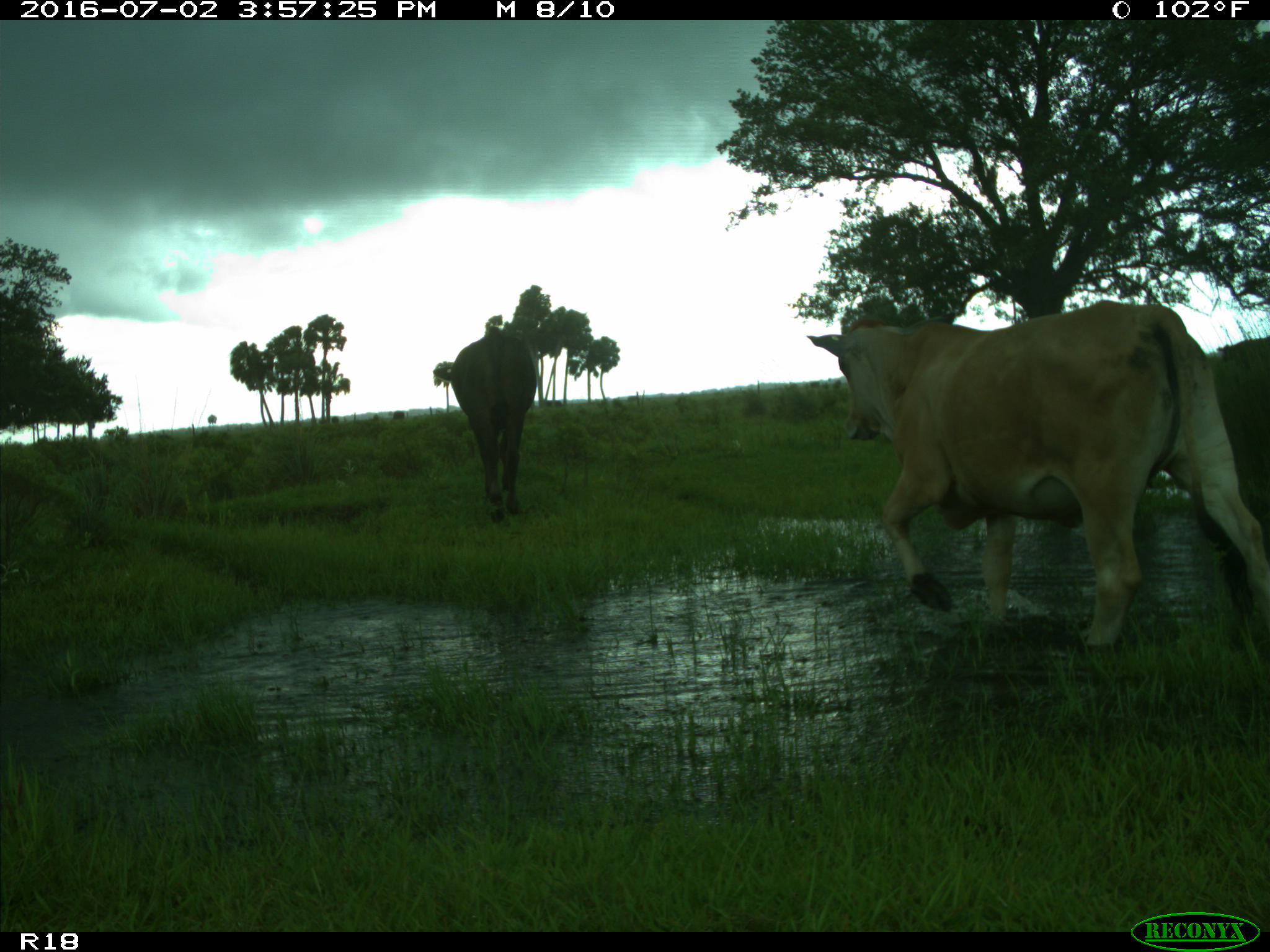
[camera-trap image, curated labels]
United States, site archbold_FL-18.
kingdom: Animalia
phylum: Chordata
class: Mammalia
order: Artiodactyla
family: Bovidae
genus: Bos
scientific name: Bos taurus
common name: domestic cow